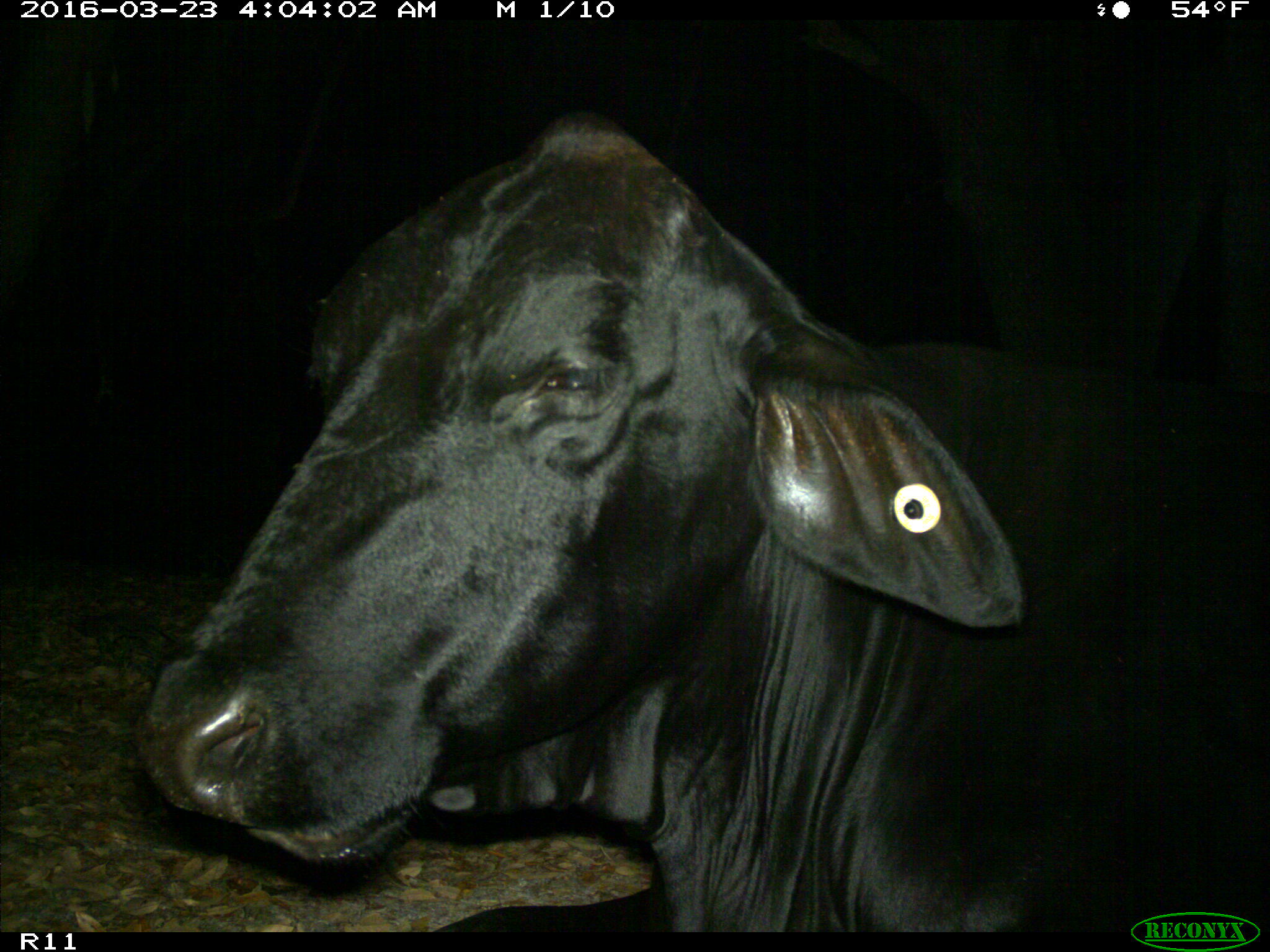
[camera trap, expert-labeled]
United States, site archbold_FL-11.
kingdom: Animalia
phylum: Chordata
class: Mammalia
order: Artiodactyla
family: Bovidae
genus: Bos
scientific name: Bos taurus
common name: domestic cow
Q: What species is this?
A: Bos taurus (domestic cow).